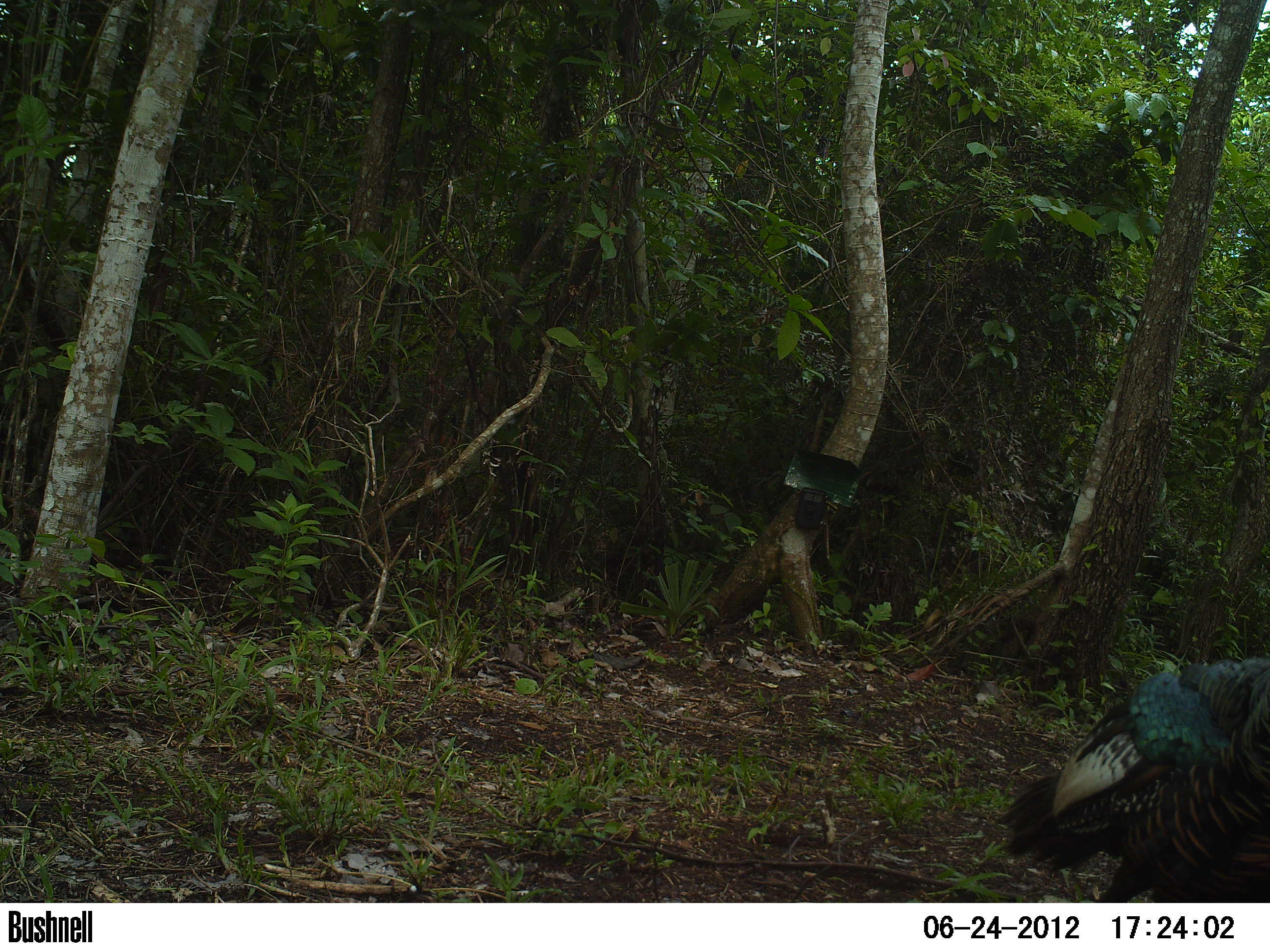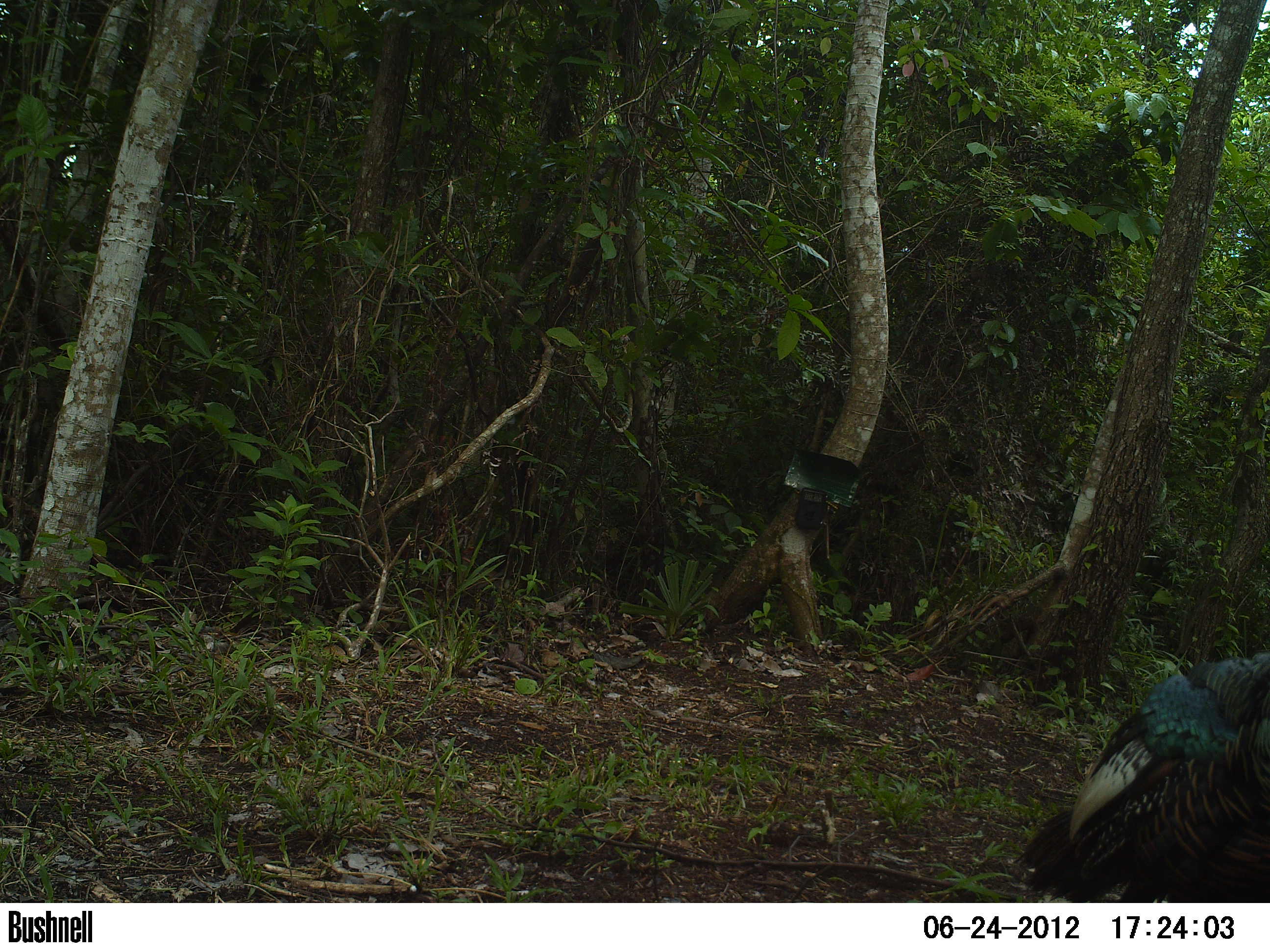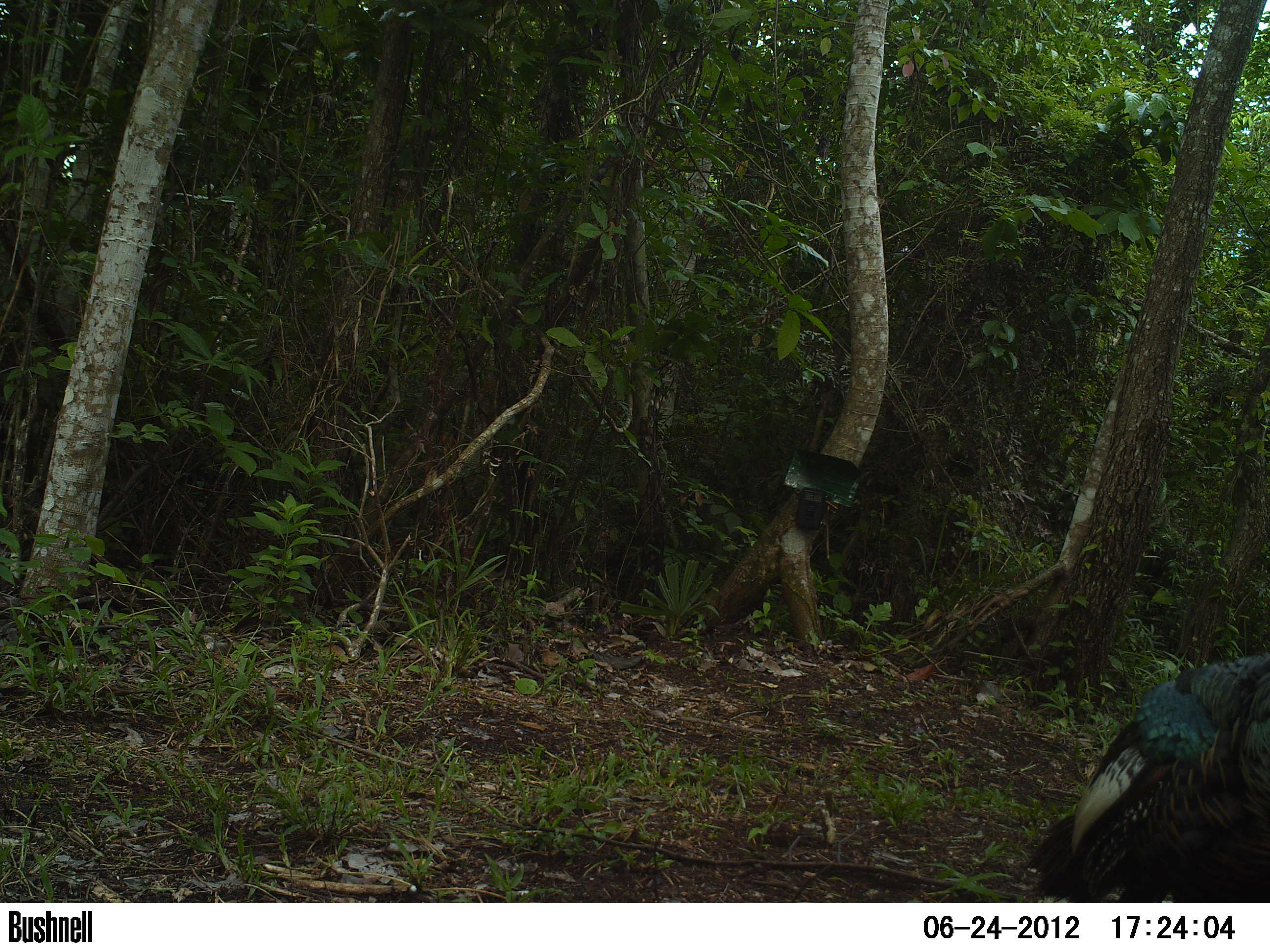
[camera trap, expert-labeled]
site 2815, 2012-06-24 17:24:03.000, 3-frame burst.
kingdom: Animalia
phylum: Chordata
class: Aves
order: Galliformes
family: Phasianidae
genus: Meleagris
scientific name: Meleagris ocellata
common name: ocellated turkey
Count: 1.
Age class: adult.